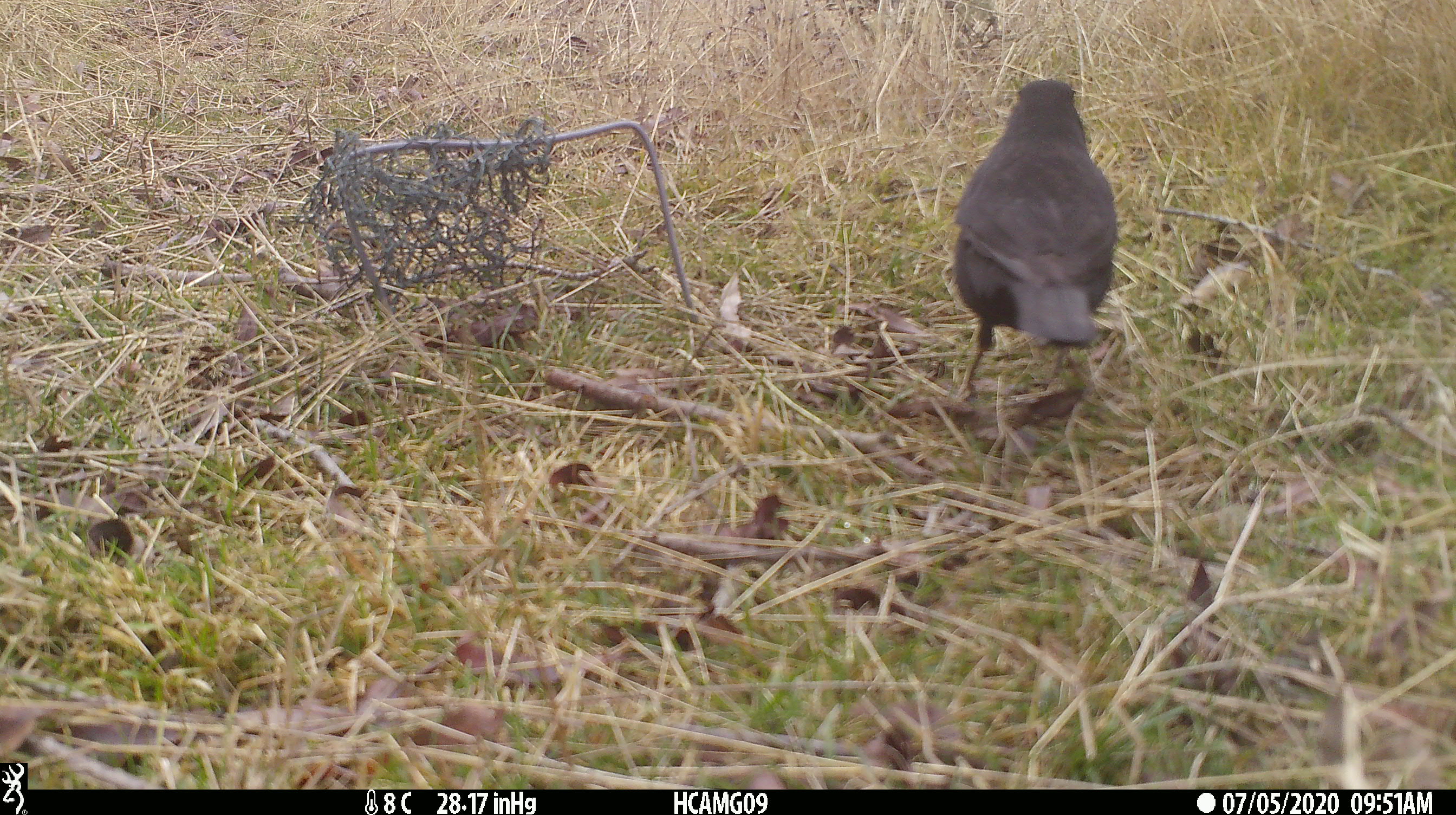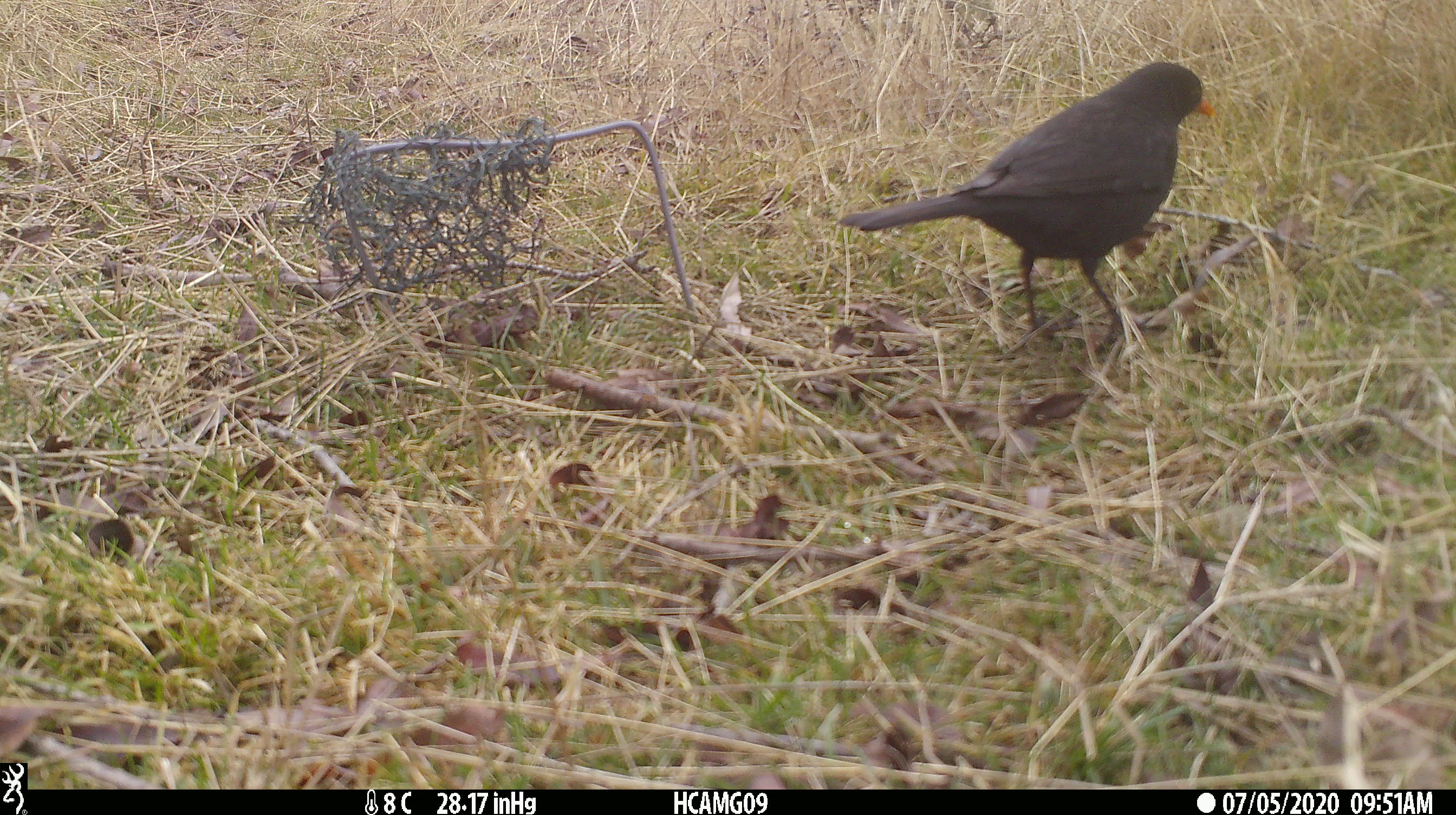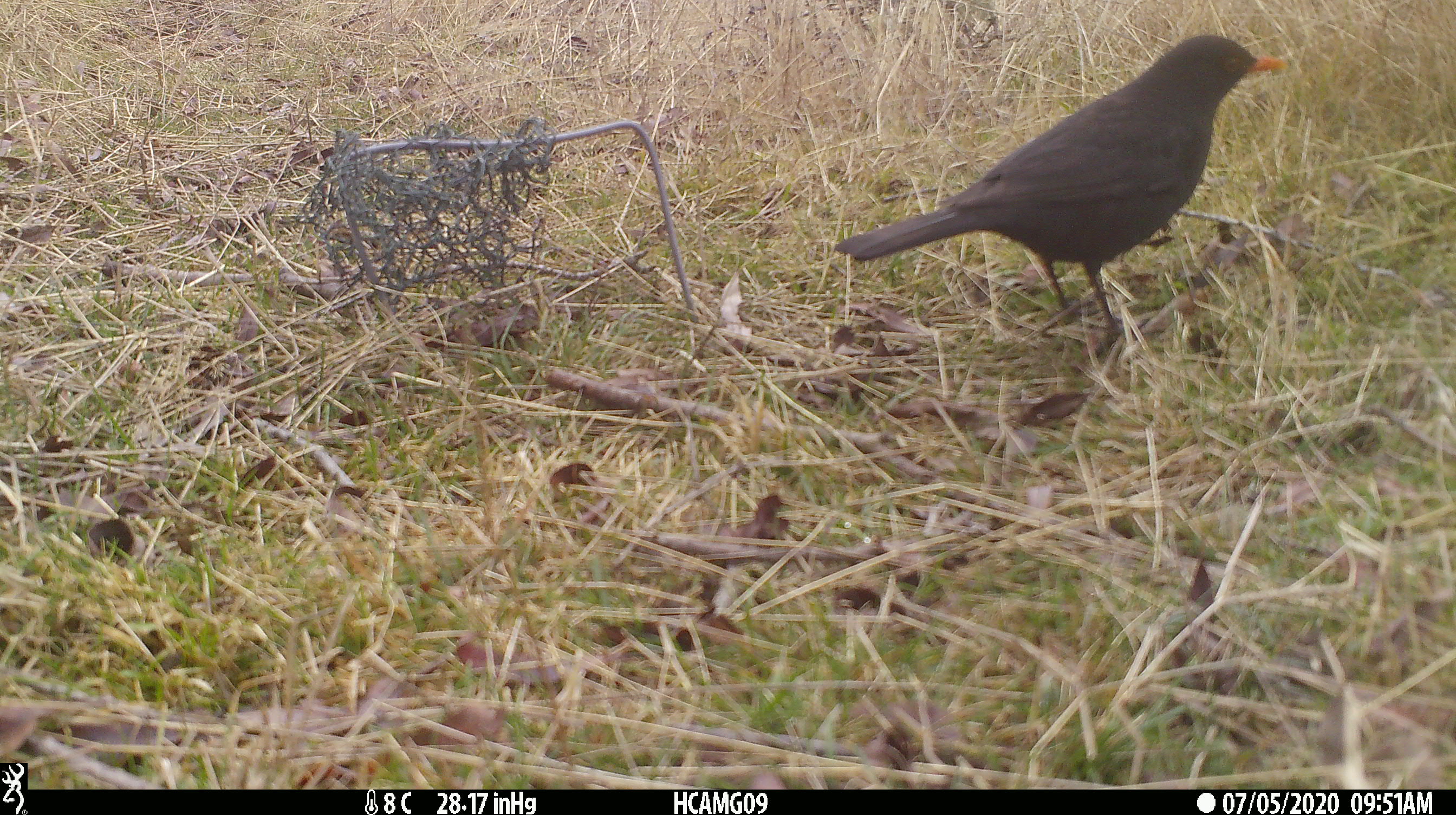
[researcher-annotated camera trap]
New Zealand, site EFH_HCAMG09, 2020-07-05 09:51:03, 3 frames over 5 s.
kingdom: Animalia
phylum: Chordata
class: Aves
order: Passeriformes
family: Turdidae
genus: Turdus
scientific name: Turdus merula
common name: eurasian blackbird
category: blackbird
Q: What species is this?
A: Blackbird (eurasian blackbird) (Turdus merula).